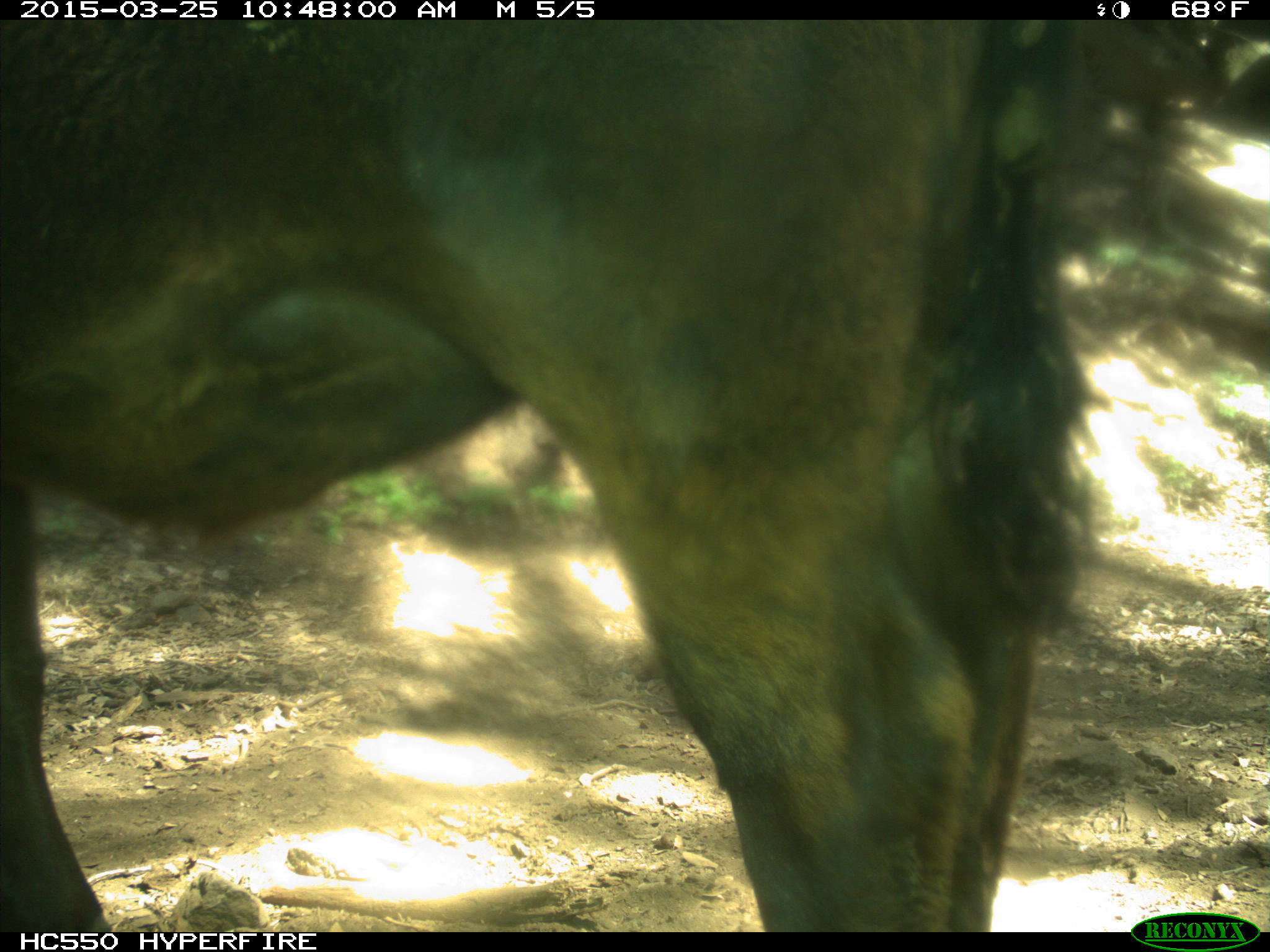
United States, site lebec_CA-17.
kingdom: Animalia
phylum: Chordata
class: Mammalia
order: Artiodactyla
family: Bovidae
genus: Bos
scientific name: Bos taurus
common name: domestic cow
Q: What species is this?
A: Bos taurus (domestic cow).